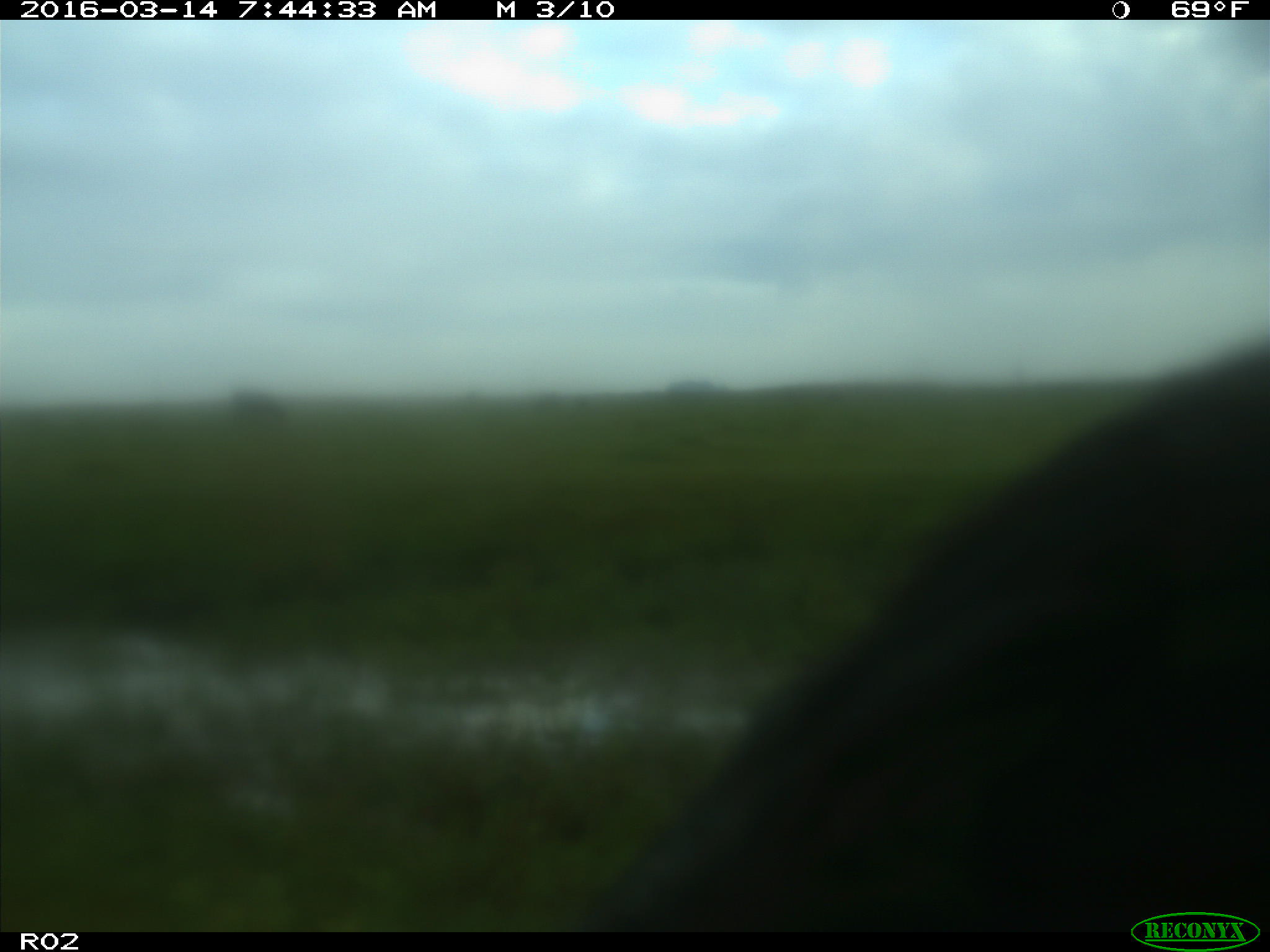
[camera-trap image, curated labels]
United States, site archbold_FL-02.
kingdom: Animalia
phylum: Chordata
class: Mammalia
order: Artiodactyla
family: Bovidae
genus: Bos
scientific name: Bos taurus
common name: domestic cow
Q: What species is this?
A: Bos taurus (domestic cow).